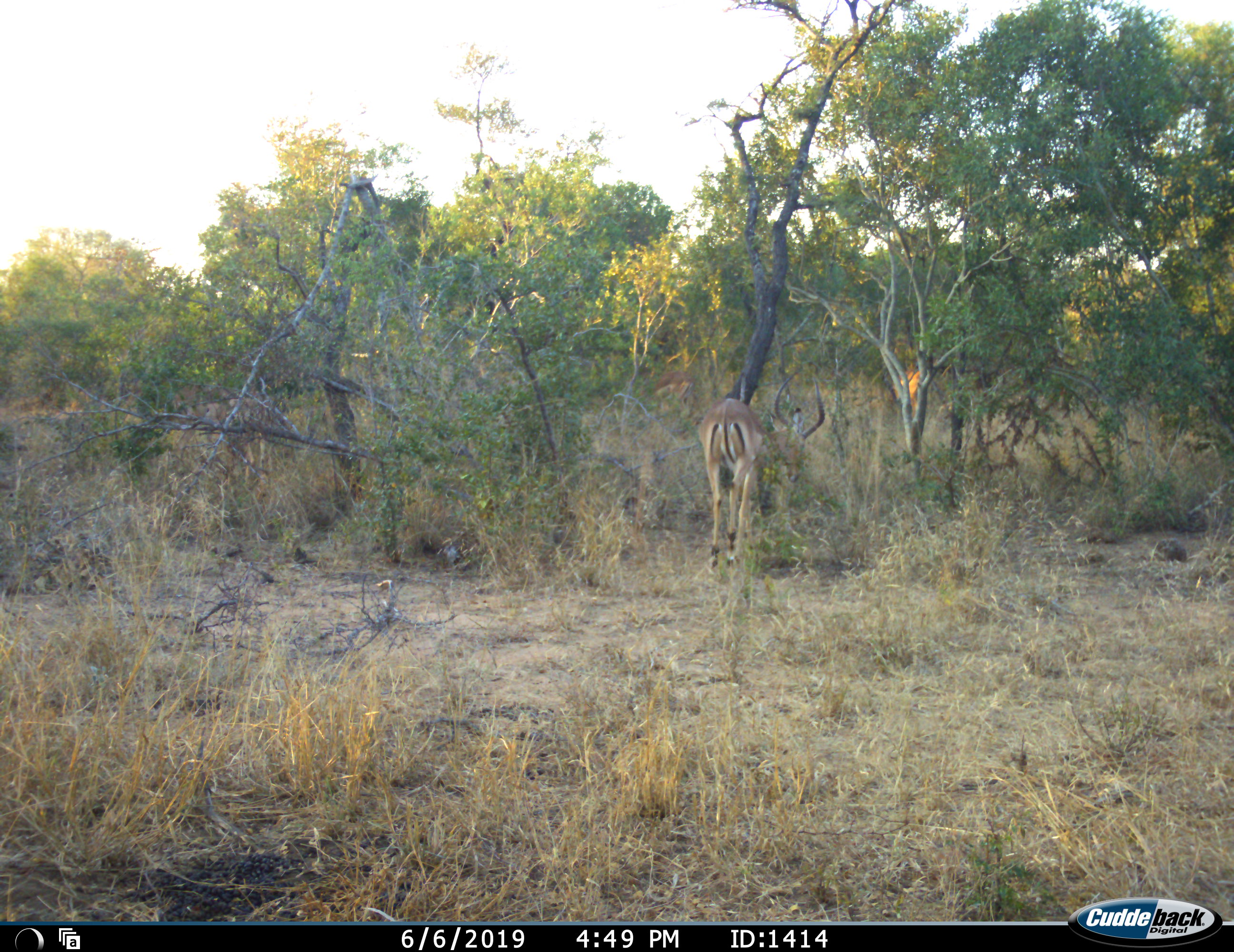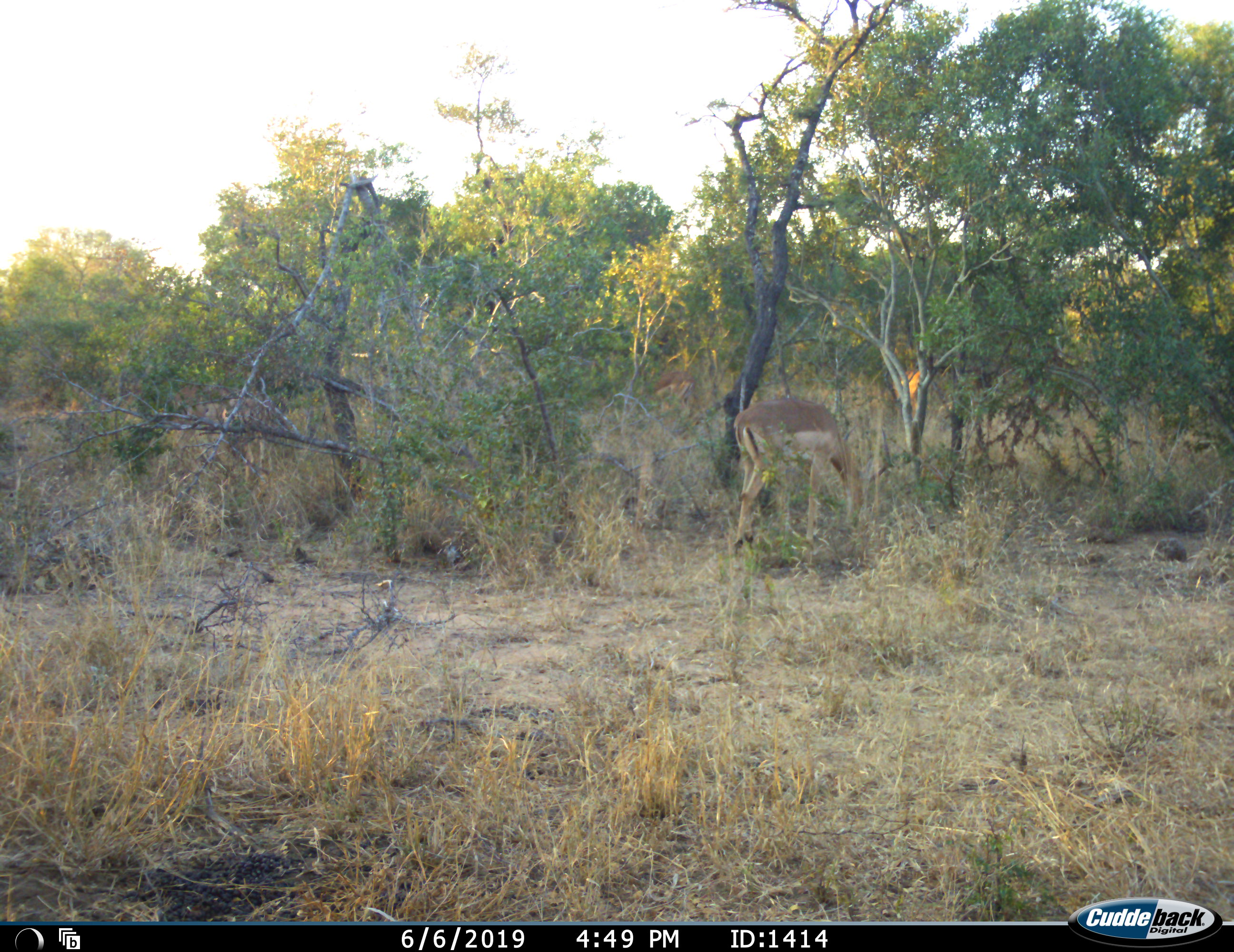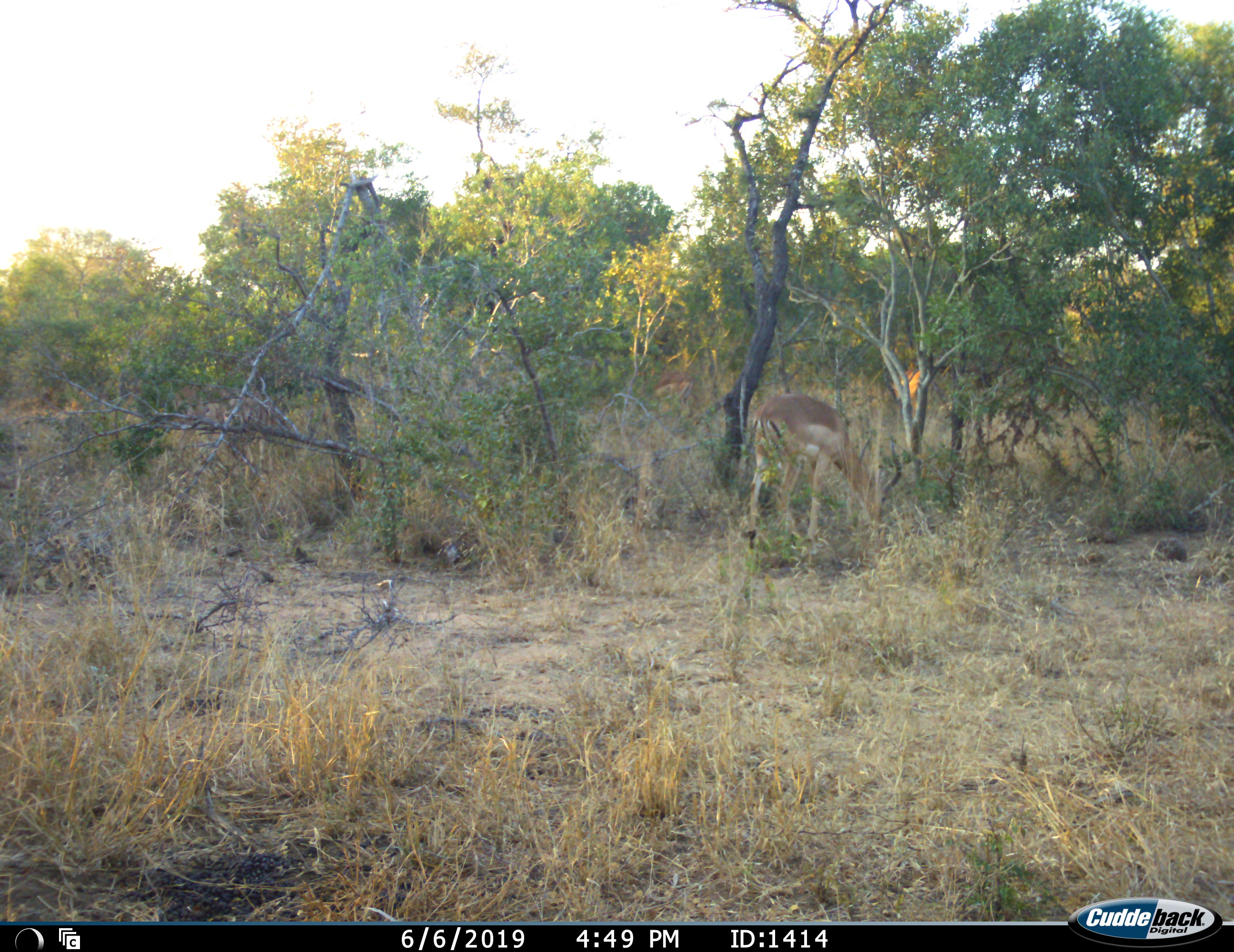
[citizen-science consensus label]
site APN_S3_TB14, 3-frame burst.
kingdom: Animalia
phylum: Chordata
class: Mammalia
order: Artiodactyla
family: Bovidae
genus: Aepyceros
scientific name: Aepyceros melampus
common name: impala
Impala (Aepyceros melampus), count 1. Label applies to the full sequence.